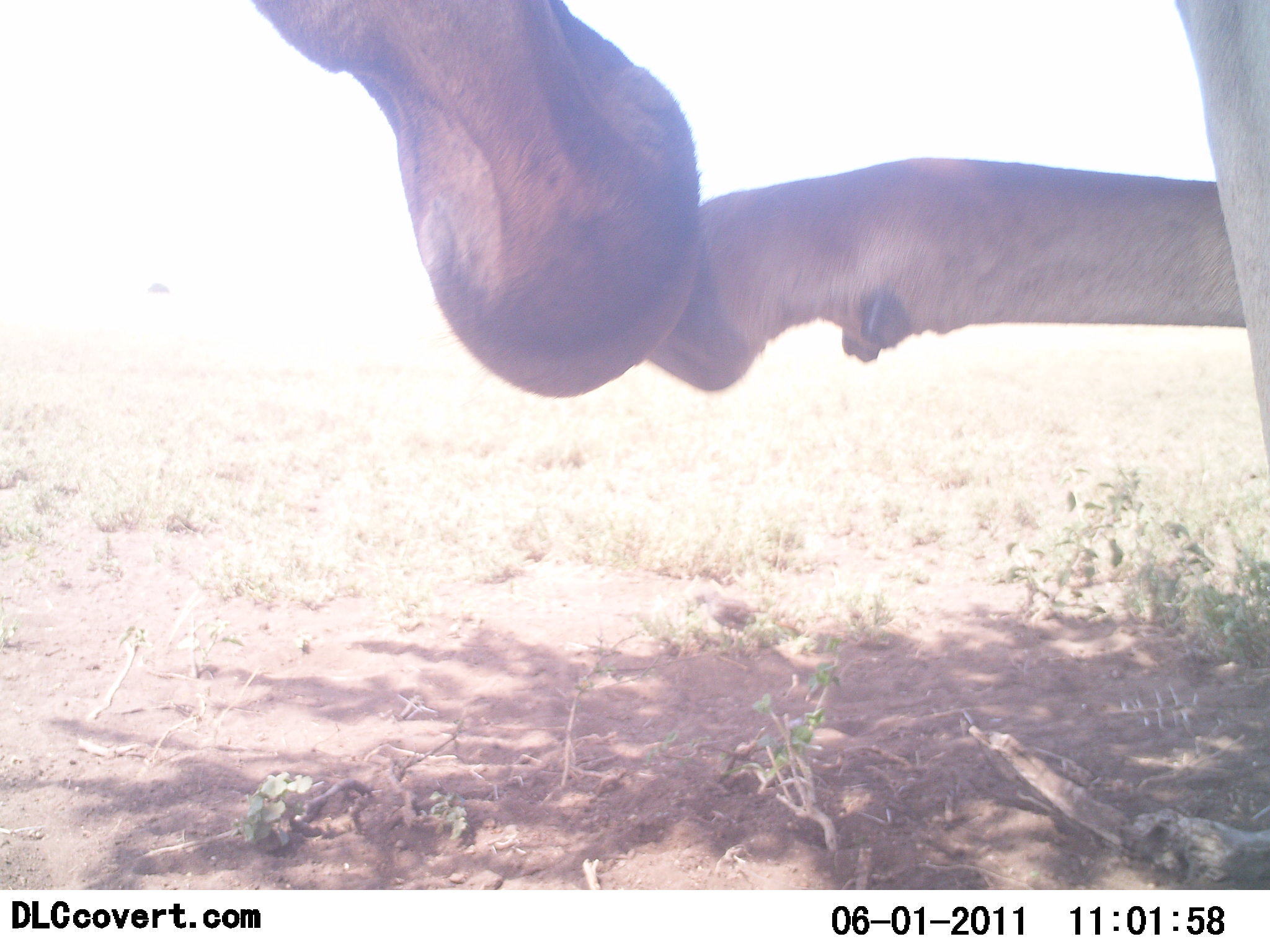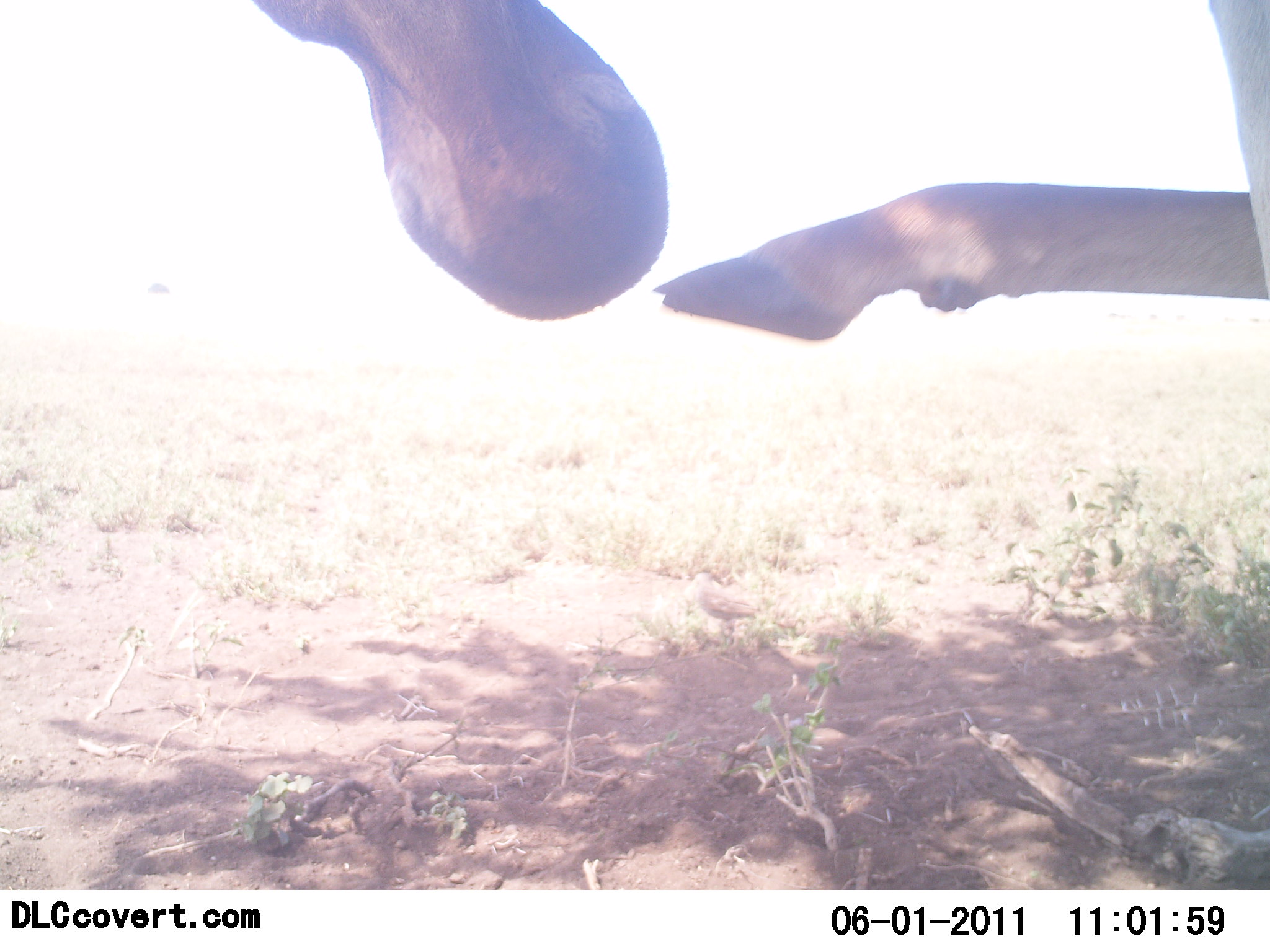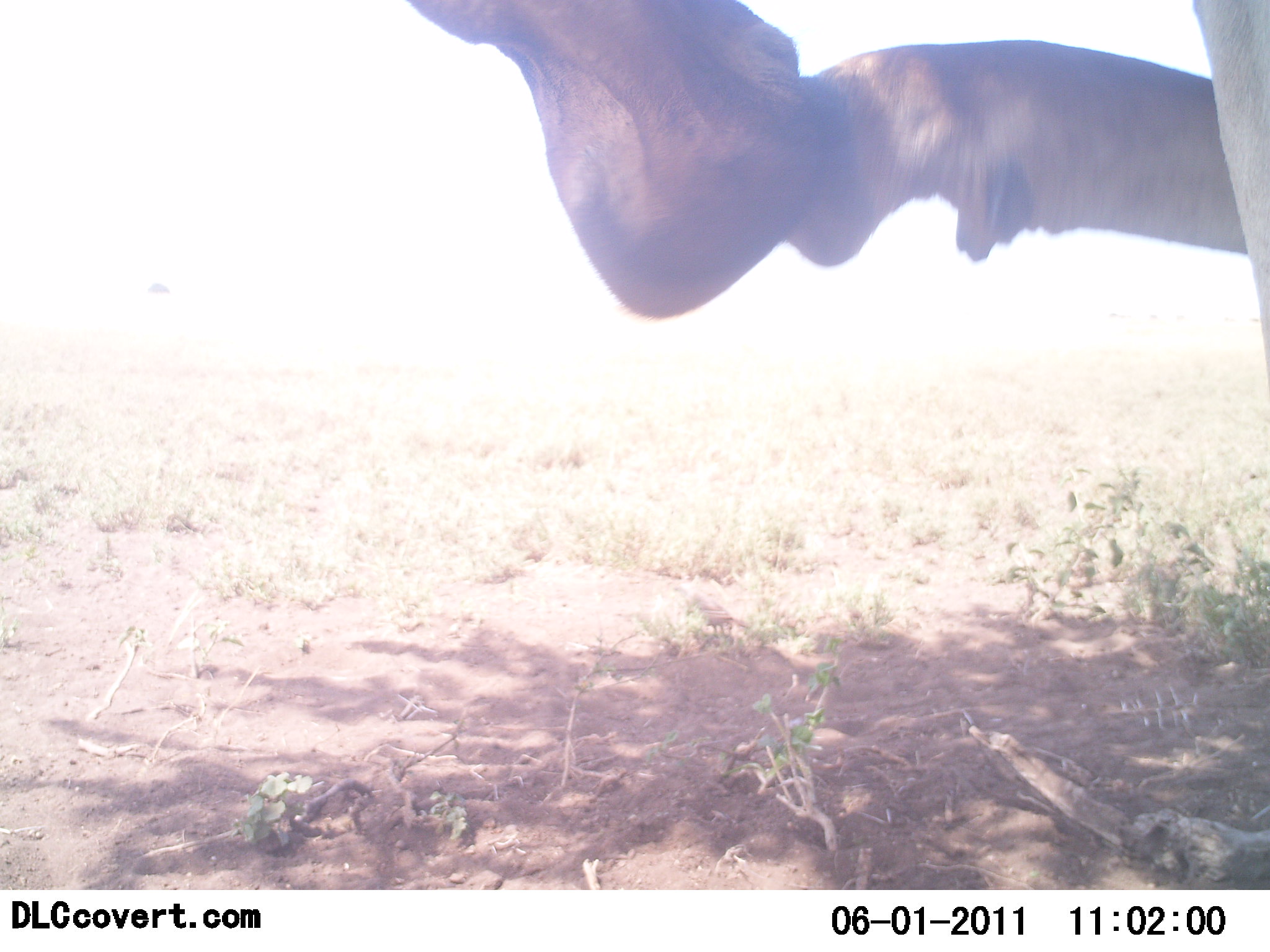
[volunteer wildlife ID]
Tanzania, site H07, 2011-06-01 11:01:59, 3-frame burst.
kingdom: Animalia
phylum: Chordata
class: Mammalia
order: Artiodactyla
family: Bovidae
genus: Alcelaphus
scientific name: Alcelaphus buselaphus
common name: hartebeest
Hartebeest (Alcelaphus buselaphus), count 1. Behavior (volunteer vote fractions): standing 60%, resting 20%, moving 20%, interacting 20%. Young present (vote fraction): 0%. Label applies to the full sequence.